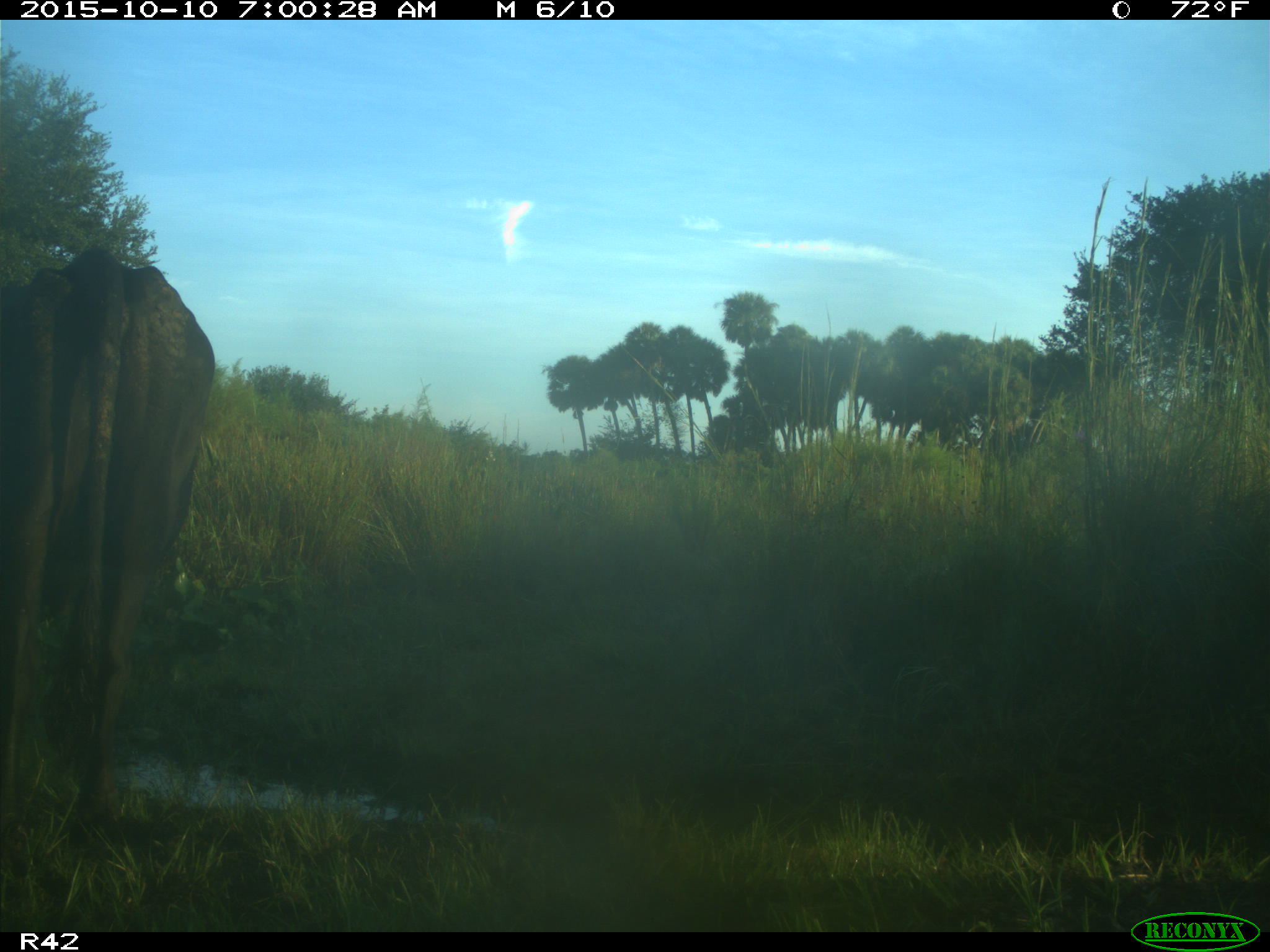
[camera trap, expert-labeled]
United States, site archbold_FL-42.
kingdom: Animalia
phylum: Chordata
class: Mammalia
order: Artiodactyla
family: Bovidae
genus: Bos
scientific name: Bos taurus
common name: domestic cow